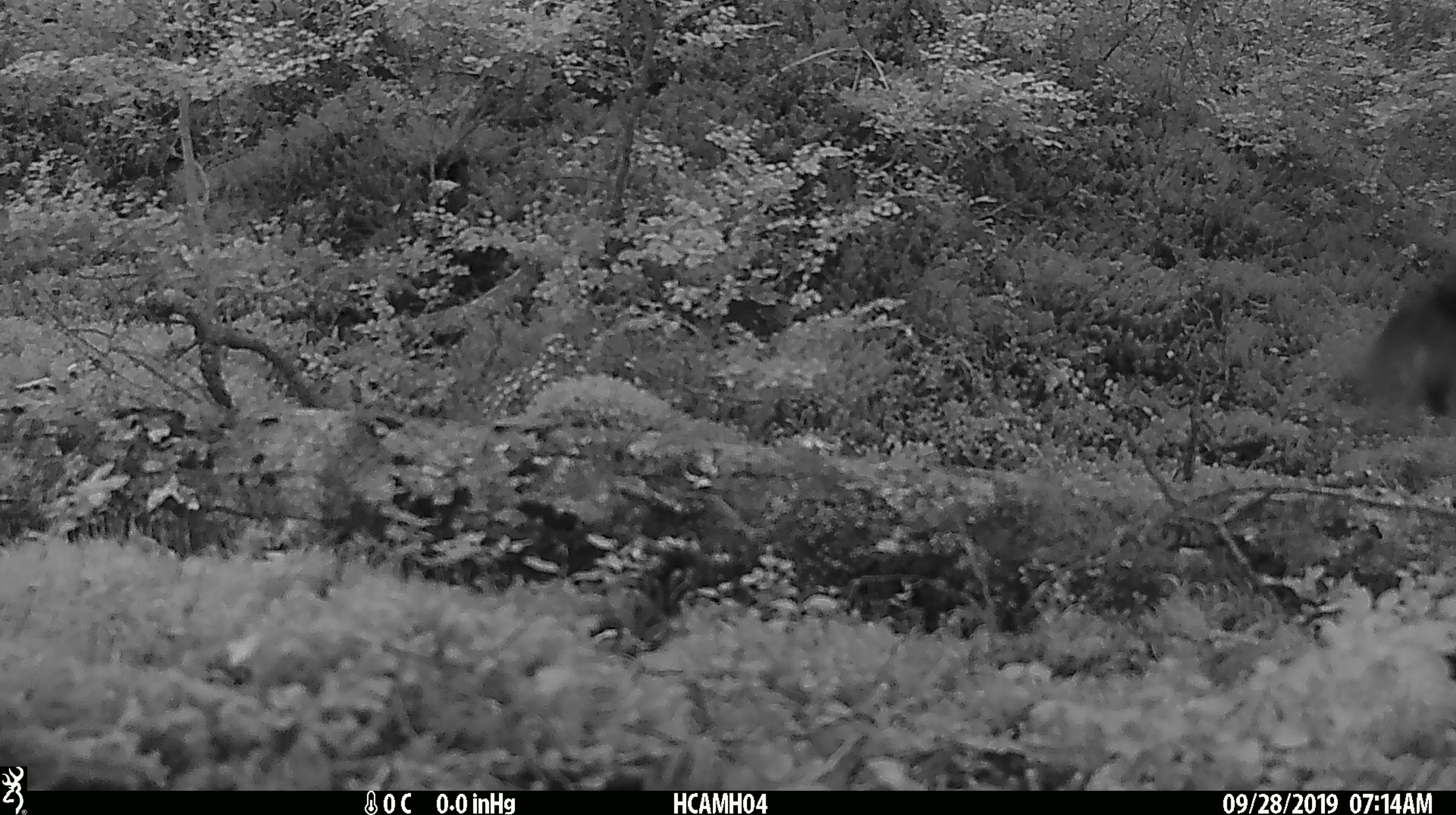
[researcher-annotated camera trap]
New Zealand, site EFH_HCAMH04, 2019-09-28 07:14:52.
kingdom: Animalia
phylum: Chordata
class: Mammalia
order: Rodentia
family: Muridae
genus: Mus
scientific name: Mus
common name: mouse